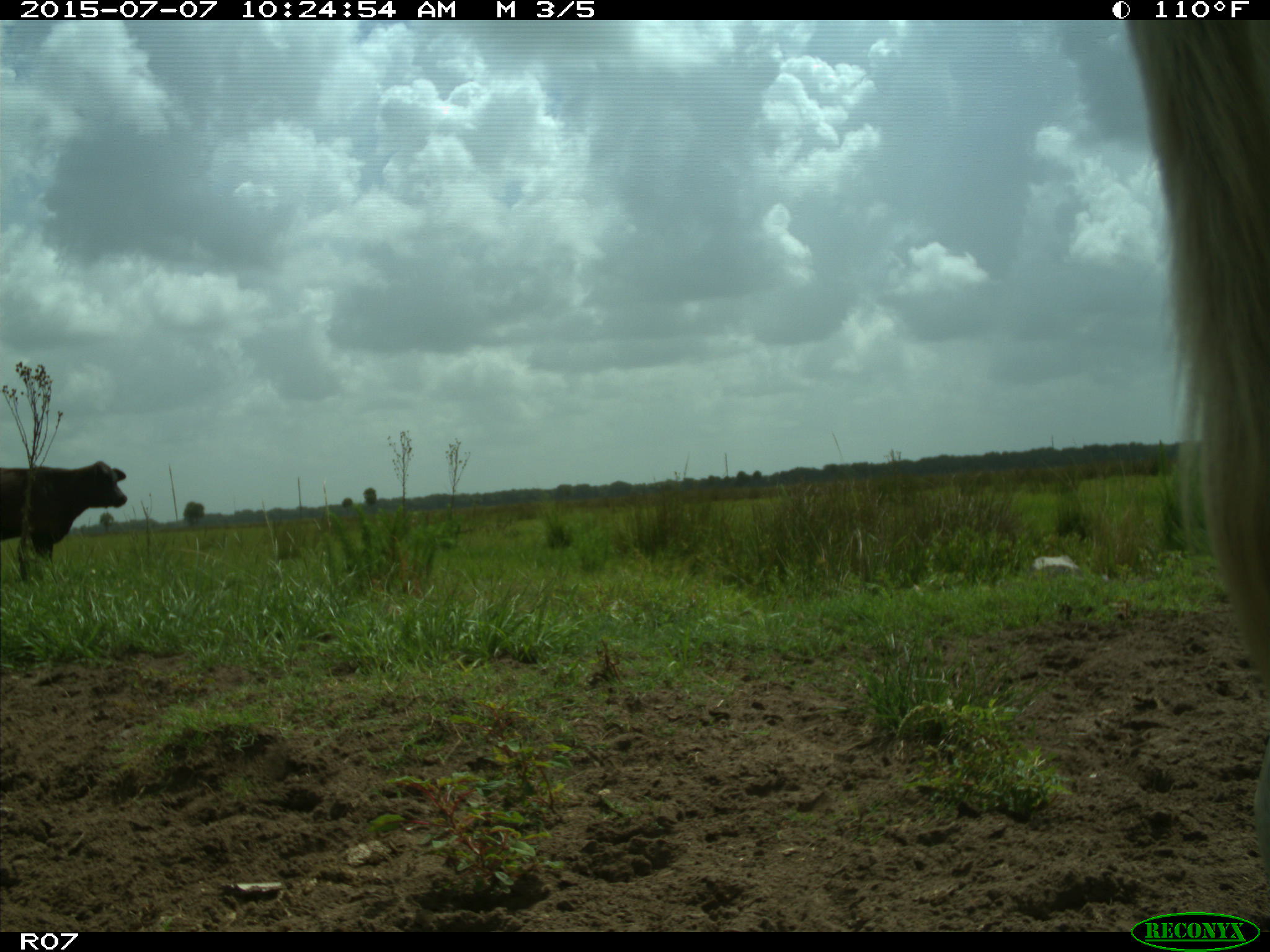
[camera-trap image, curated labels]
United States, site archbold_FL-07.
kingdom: Animalia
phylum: Chordata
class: Mammalia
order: Artiodactyla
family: Bovidae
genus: Bos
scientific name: Bos taurus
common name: domestic cow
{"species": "Bos taurus (domestic cow)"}